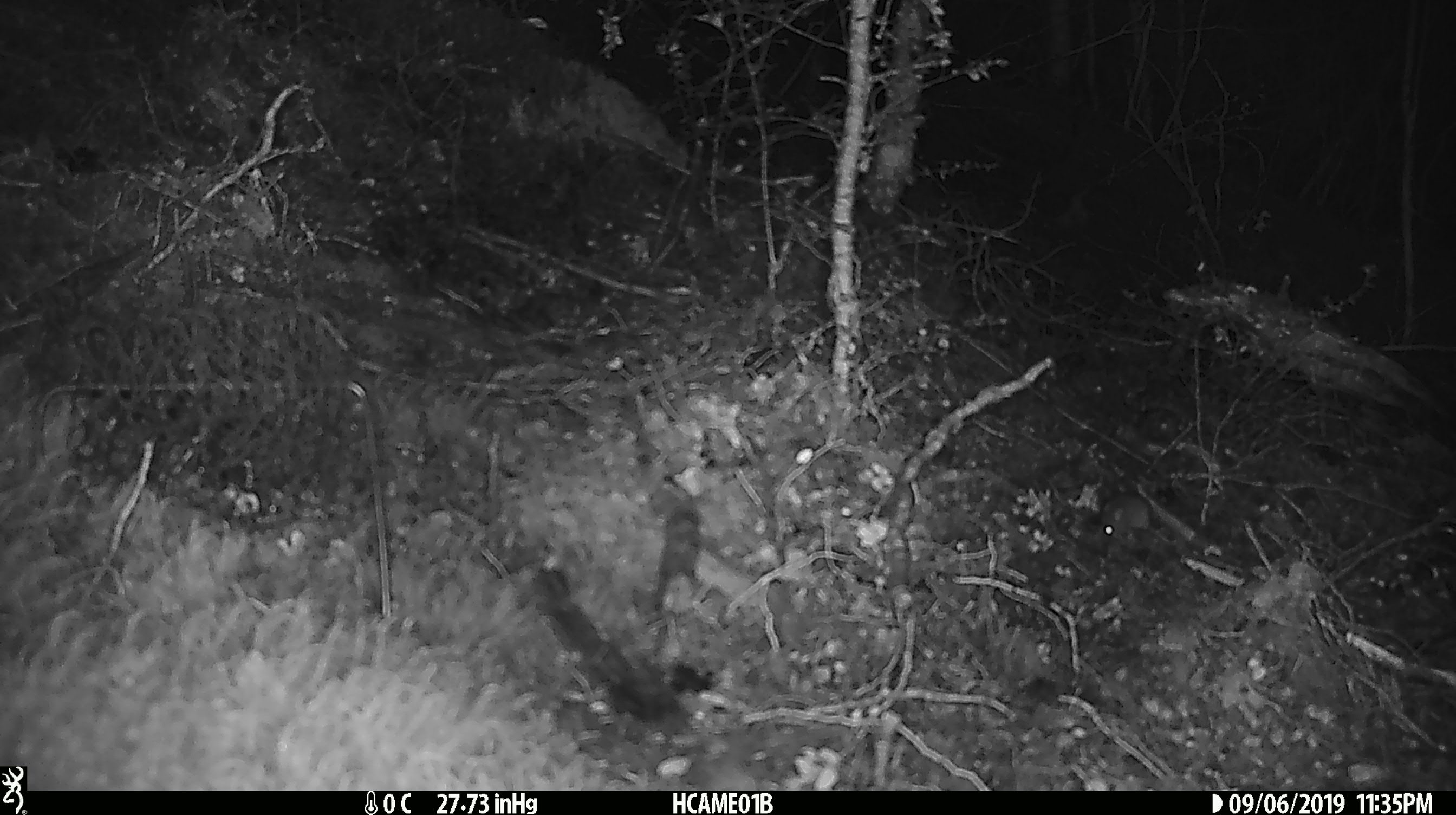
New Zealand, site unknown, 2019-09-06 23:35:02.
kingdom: Animalia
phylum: Chordata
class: Mammalia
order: Rodentia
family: Muridae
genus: Mus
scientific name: Mus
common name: mouse